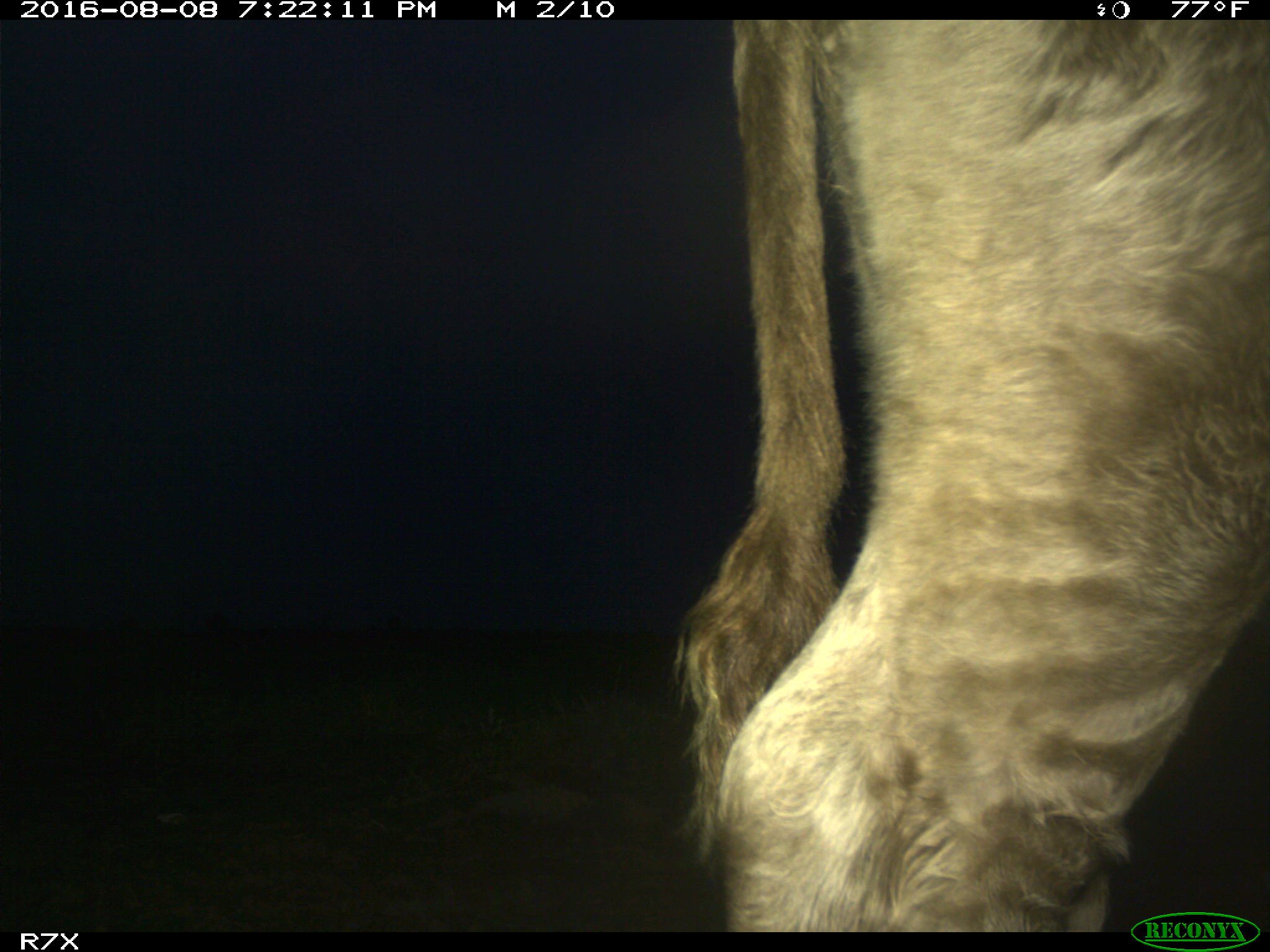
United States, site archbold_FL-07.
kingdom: Animalia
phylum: Chordata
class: Mammalia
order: Artiodactyla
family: Bovidae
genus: Bos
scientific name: Bos taurus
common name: domestic cow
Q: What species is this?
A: Bos taurus (domestic cow).